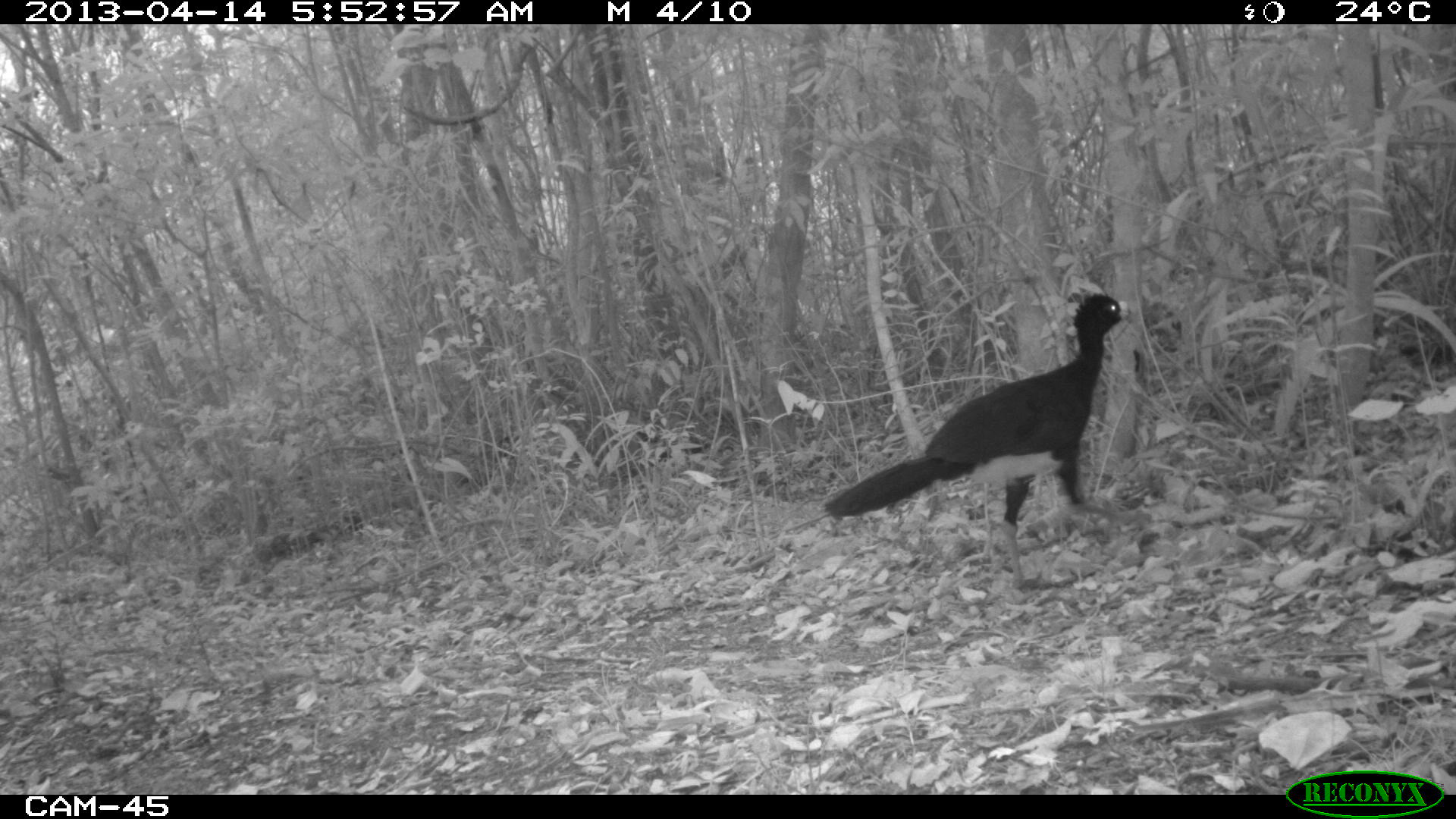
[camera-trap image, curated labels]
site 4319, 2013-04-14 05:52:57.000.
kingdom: Animalia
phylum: Chordata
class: Aves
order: Galliformes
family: Cracidae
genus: Crax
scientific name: Crax rubra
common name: great curassow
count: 1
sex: male